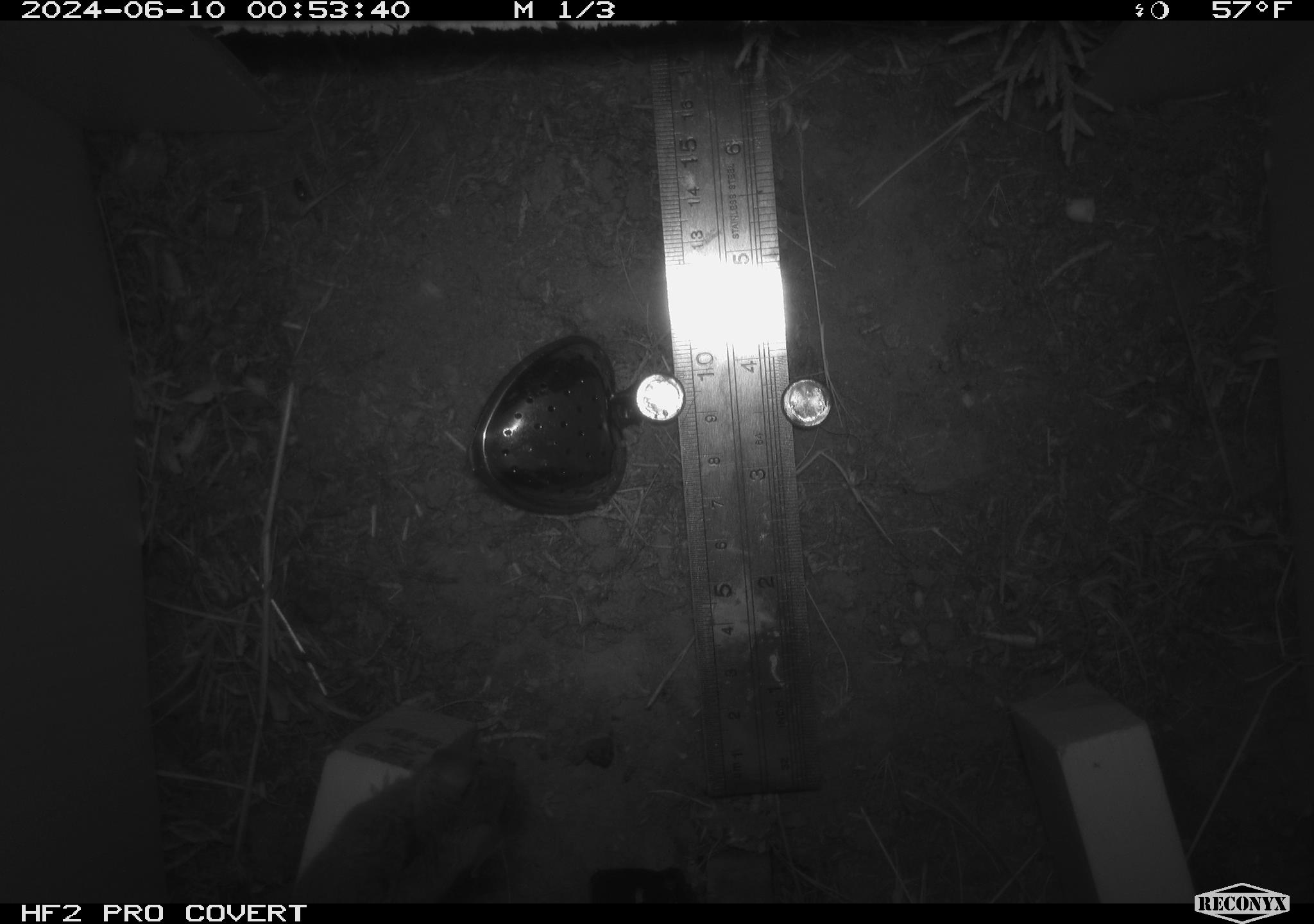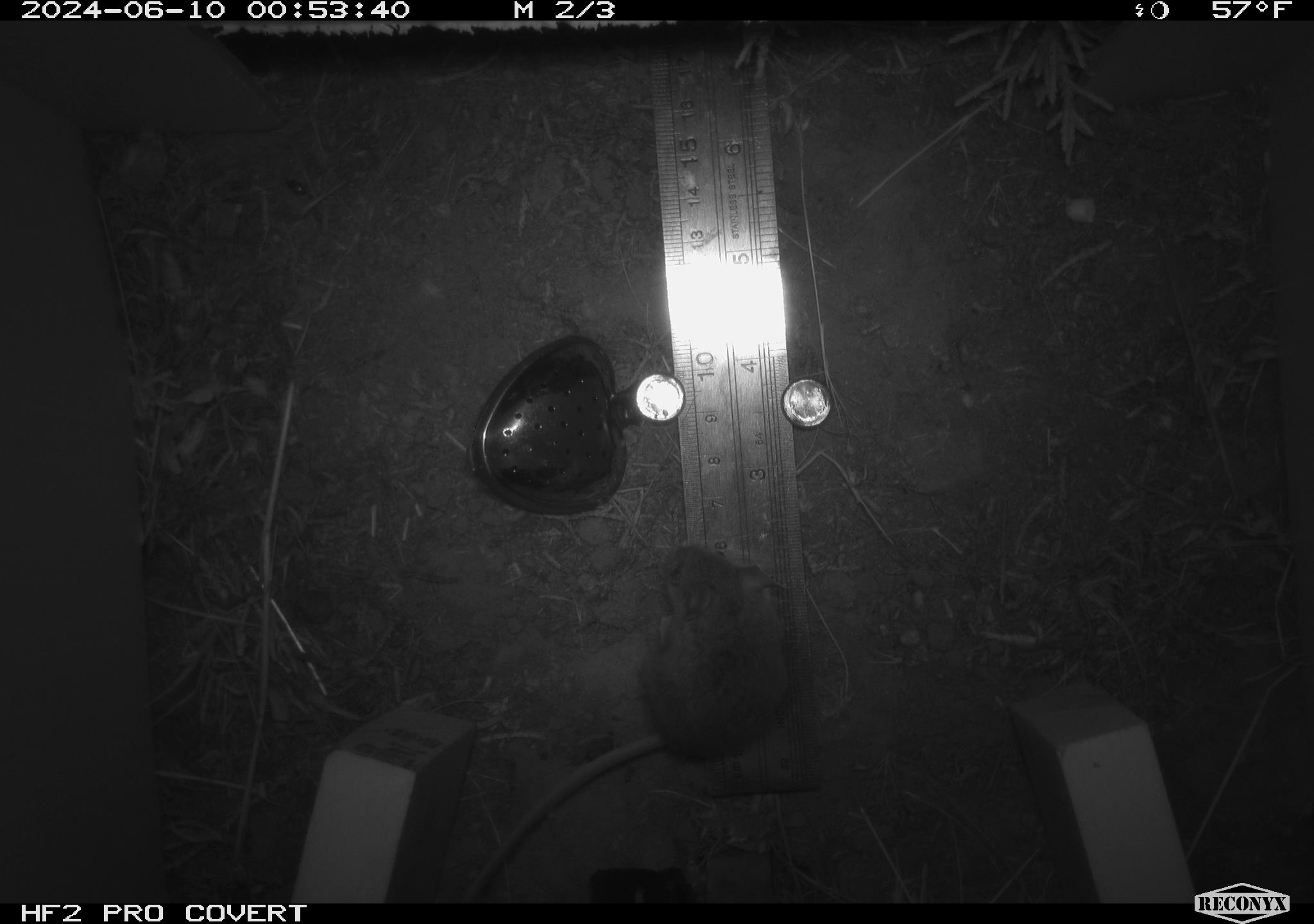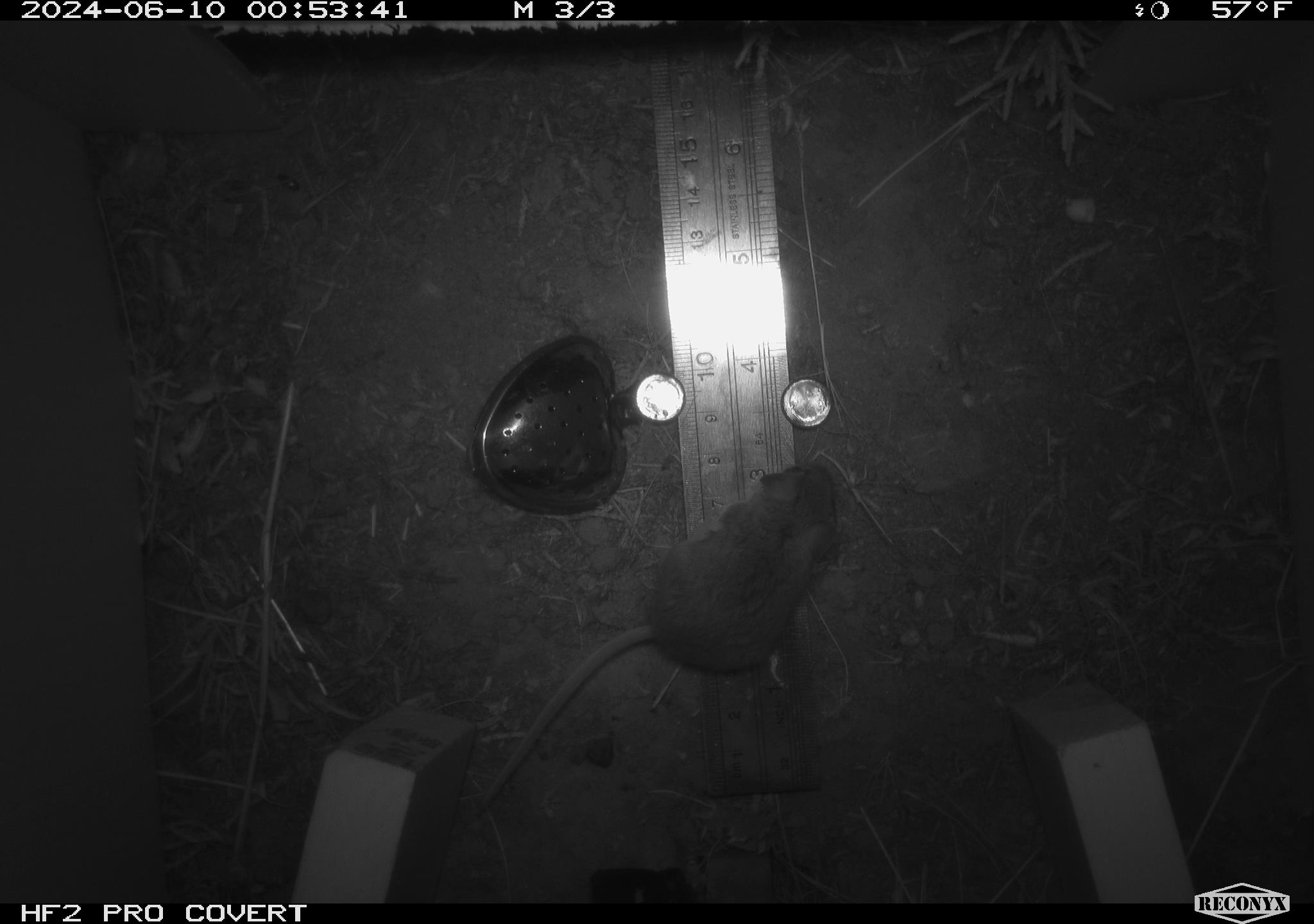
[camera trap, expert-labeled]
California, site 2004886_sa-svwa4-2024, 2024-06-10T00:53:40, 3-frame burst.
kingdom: Animalia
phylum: Chordata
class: Mammalia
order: Rodentia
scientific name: Rodentia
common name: mouse species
Mouse species (Rodentia).